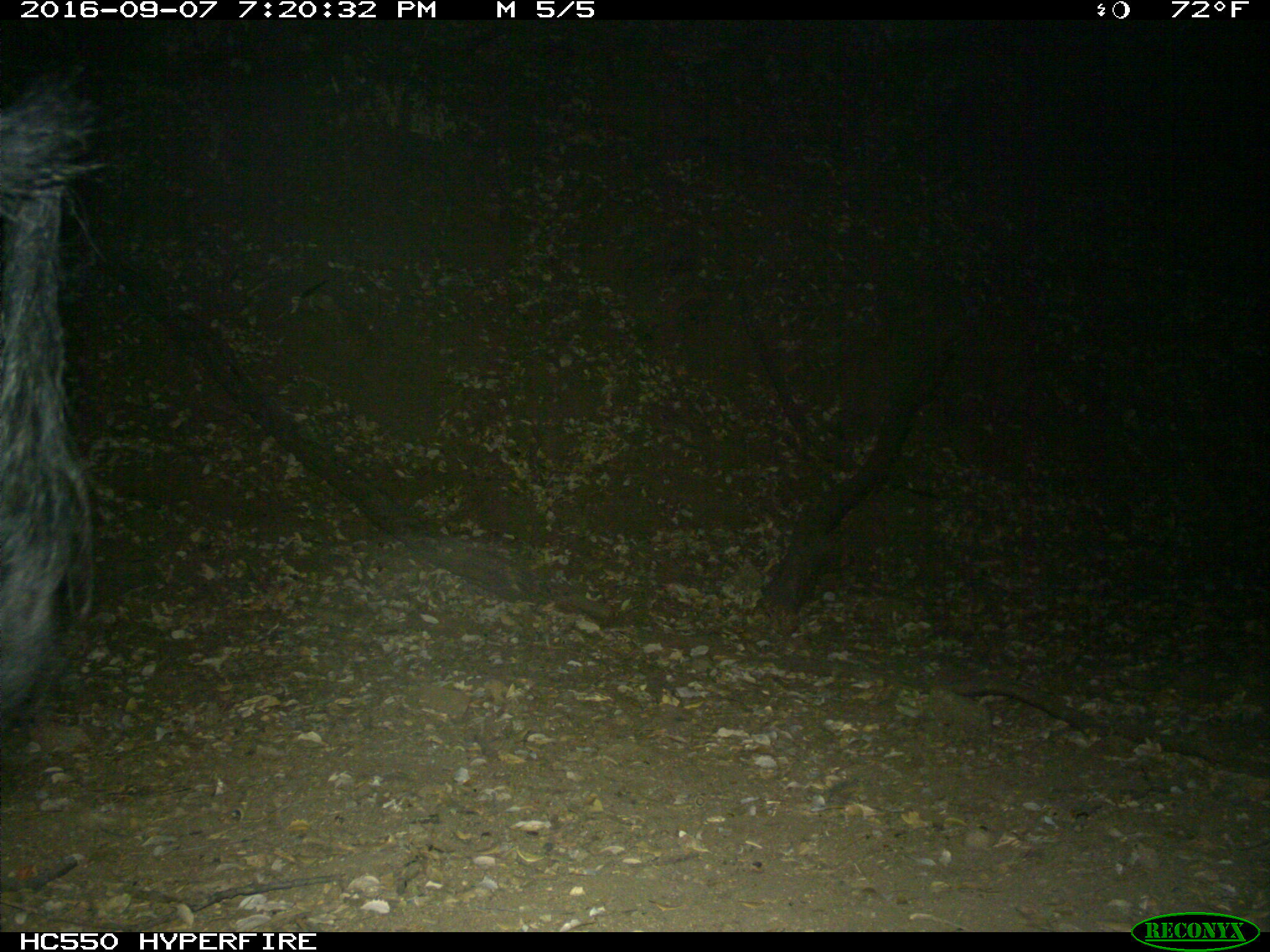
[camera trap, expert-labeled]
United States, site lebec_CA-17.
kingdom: Animalia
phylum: Chordata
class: Mammalia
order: Artiodactyla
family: Suidae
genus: Sus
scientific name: Sus scrofa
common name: wild boar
Sus scrofa (wild boar).